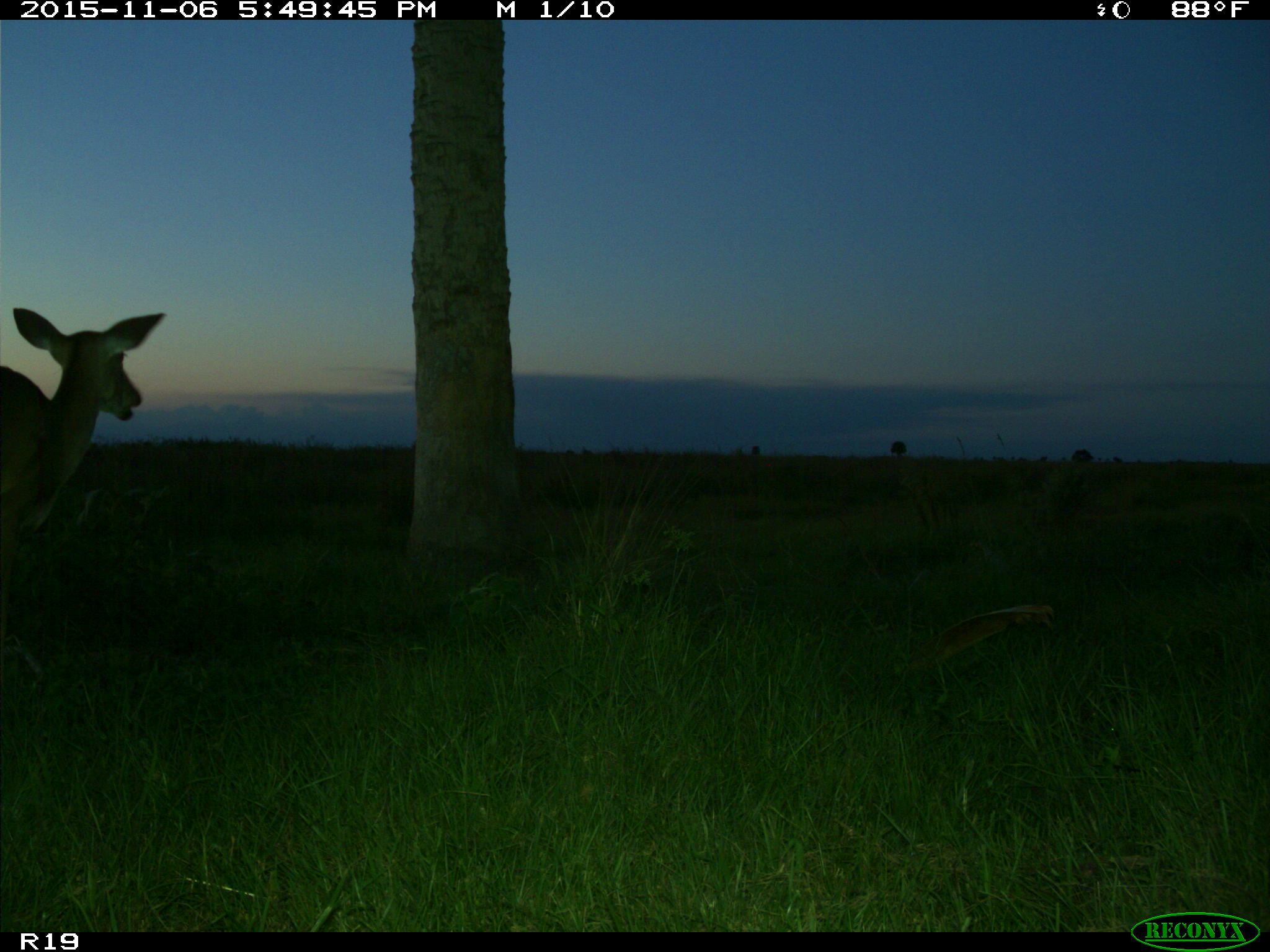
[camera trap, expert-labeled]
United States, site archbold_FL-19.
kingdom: Animalia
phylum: Chordata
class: Mammalia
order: Artiodactyla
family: Cervidae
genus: Odocoileus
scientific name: Odocoileus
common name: deer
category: unidentified deer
Unidentified deer (deer) (Odocoileus).